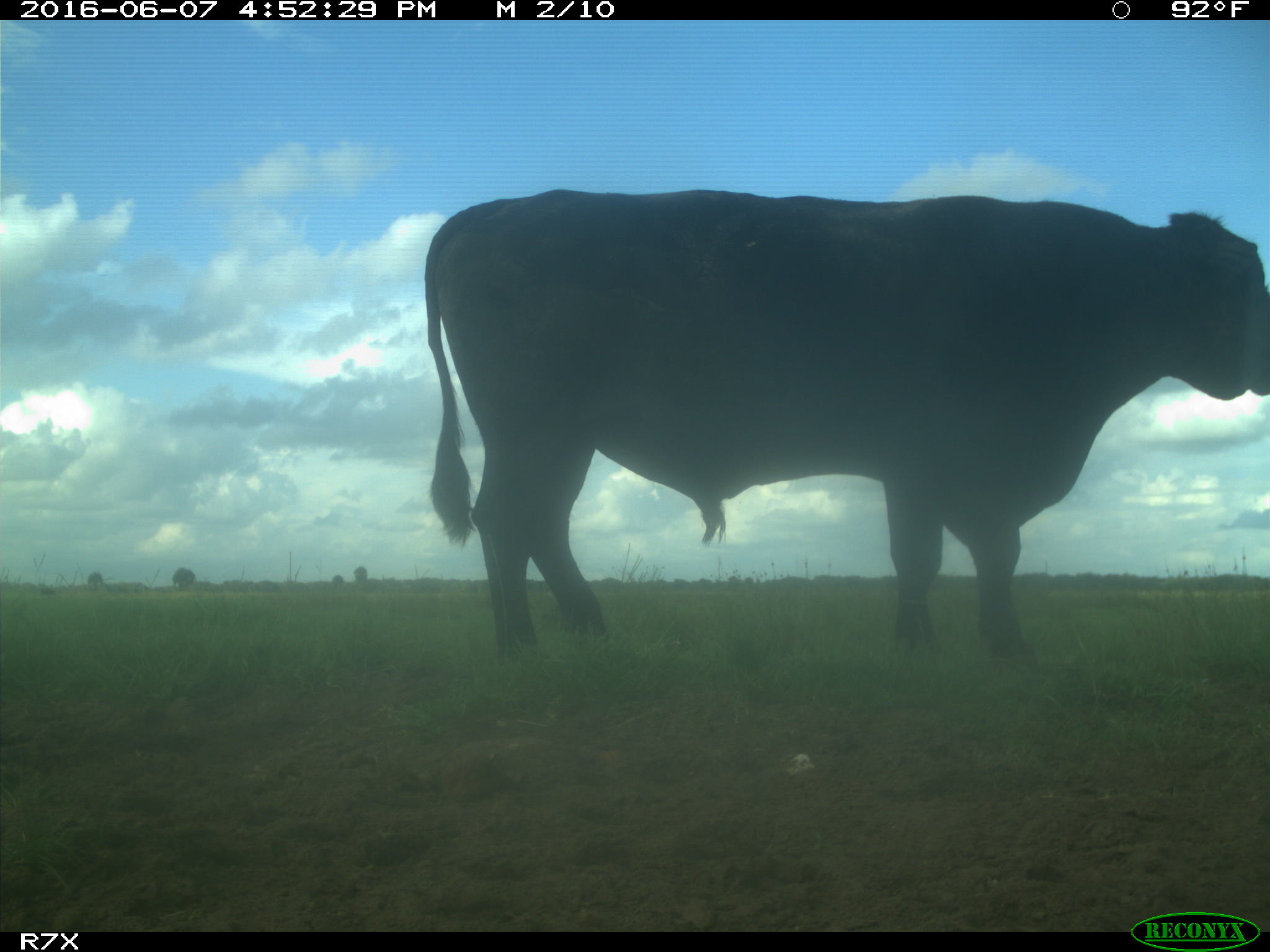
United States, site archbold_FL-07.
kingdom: Animalia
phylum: Chordata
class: Mammalia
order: Artiodactyla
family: Bovidae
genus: Bos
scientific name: Bos taurus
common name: domestic cow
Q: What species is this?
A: Bos taurus (domestic cow).